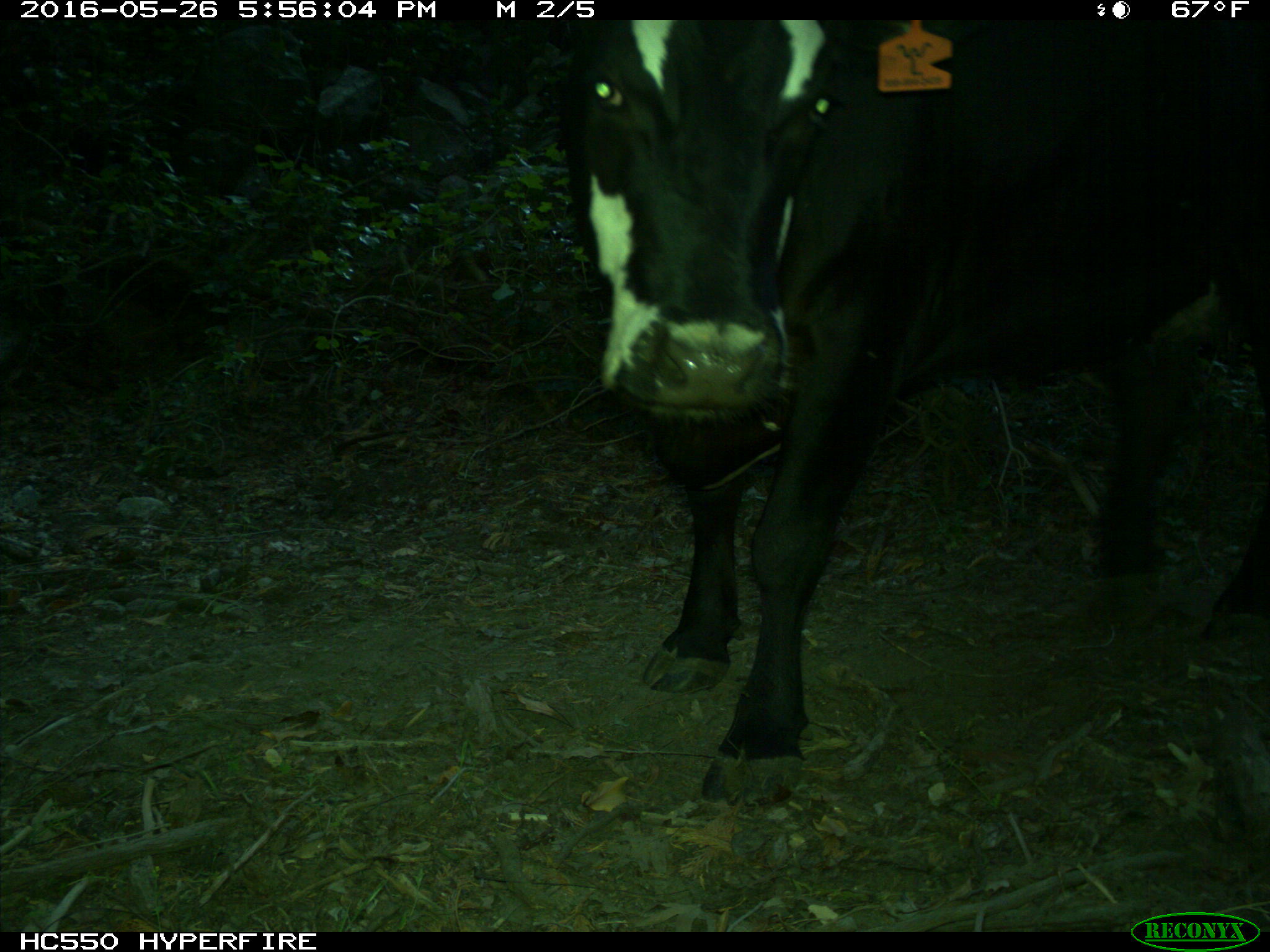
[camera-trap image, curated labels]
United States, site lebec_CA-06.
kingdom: Animalia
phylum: Chordata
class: Mammalia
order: Artiodactyla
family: Bovidae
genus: Bos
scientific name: Bos taurus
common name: domestic cow